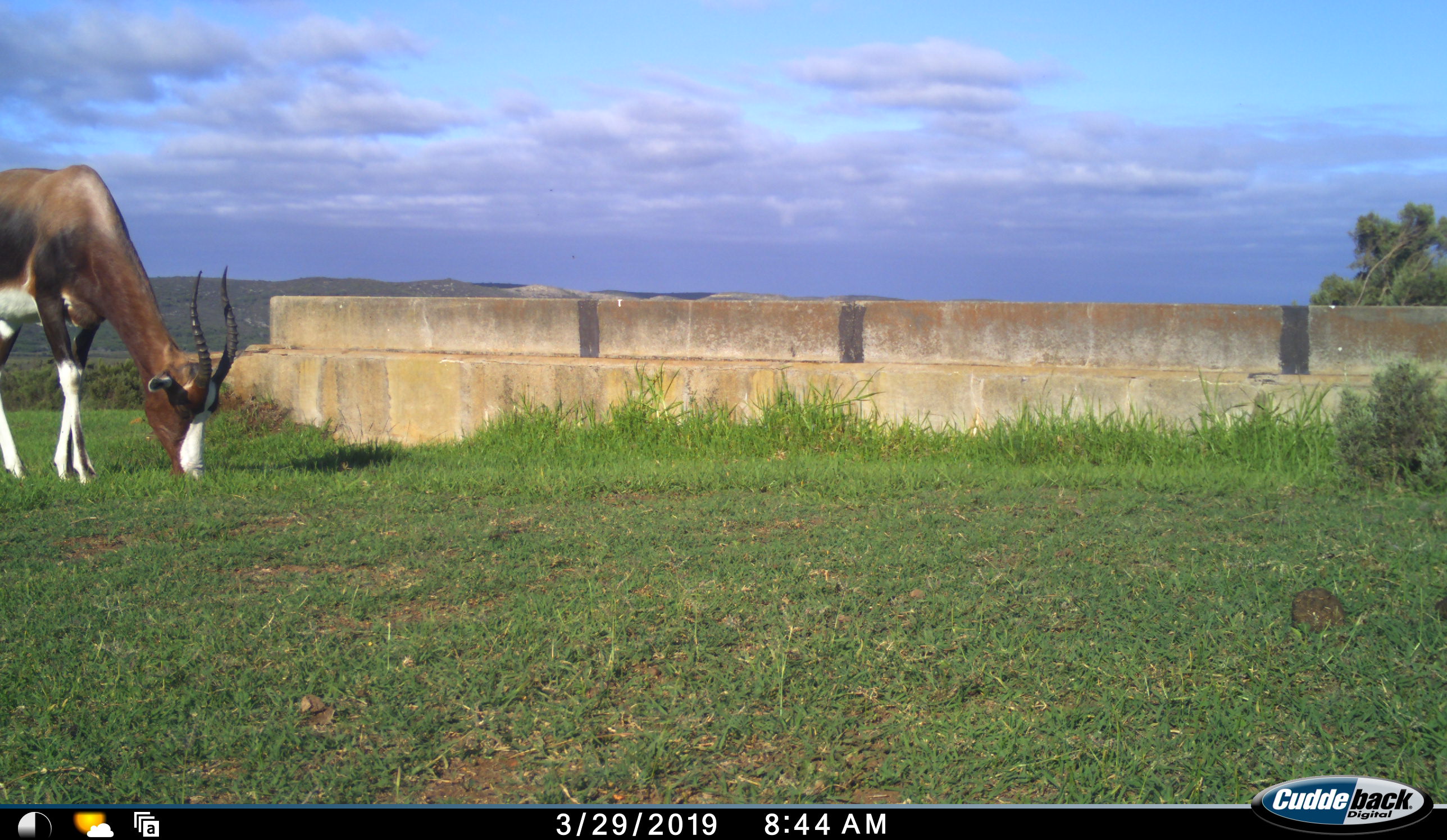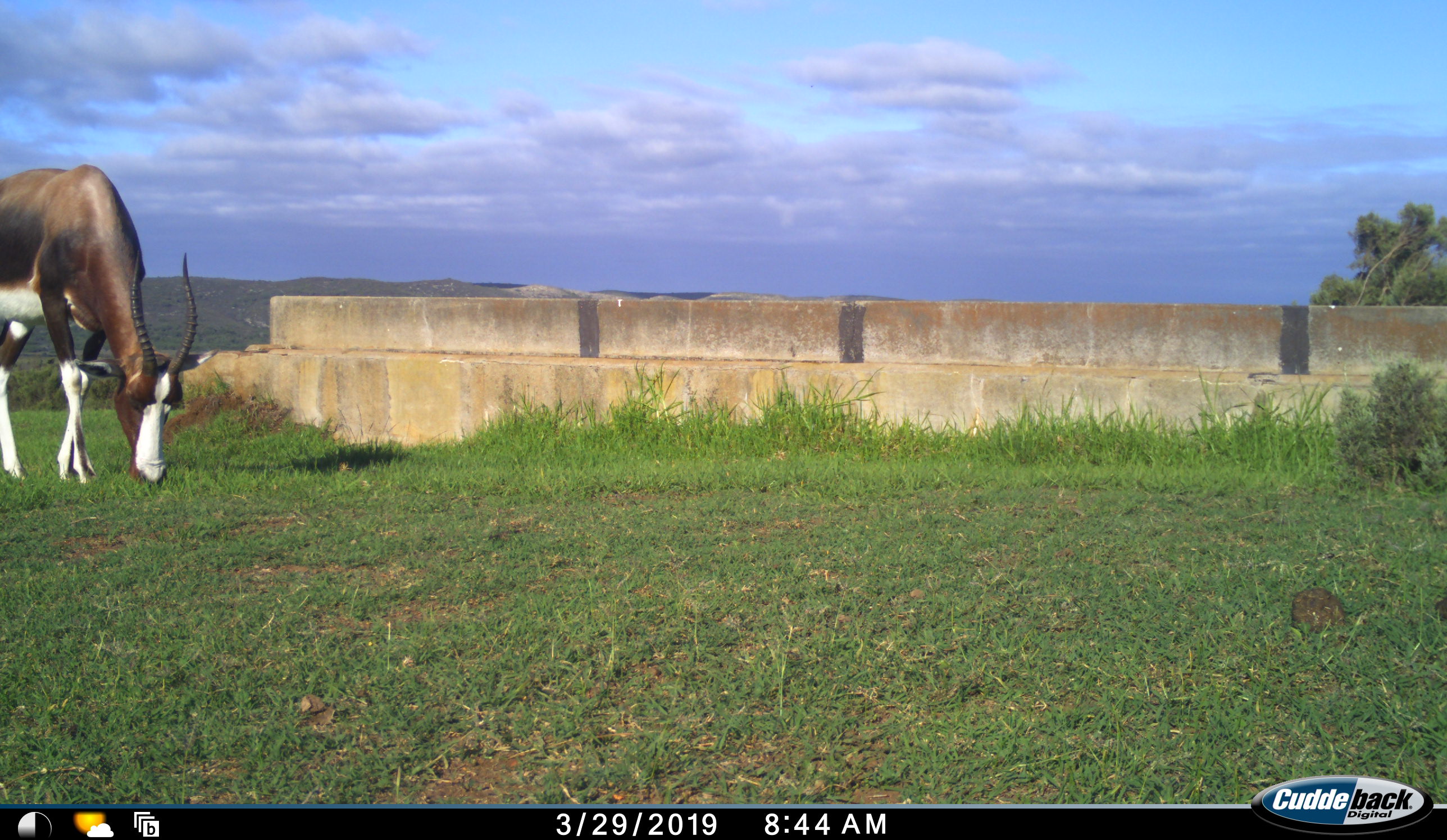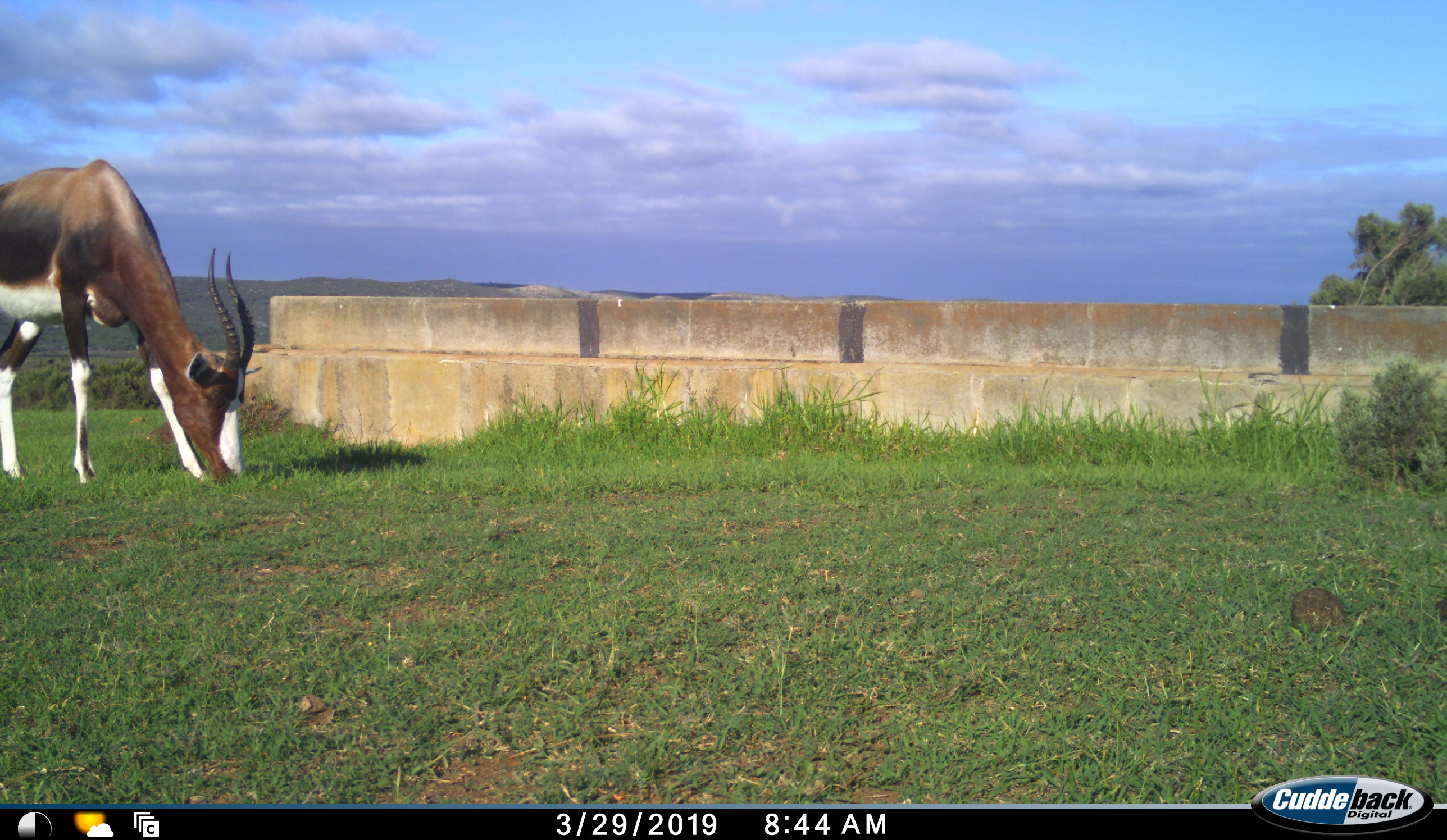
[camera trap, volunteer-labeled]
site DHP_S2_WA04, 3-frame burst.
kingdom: Animalia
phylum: Chordata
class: Mammalia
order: Artiodactyla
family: Bovidae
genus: Damaliscus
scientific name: Damaliscus pygargus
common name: bontebok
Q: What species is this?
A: Bontebok (Damaliscus pygargus).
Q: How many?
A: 1.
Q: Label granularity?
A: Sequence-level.